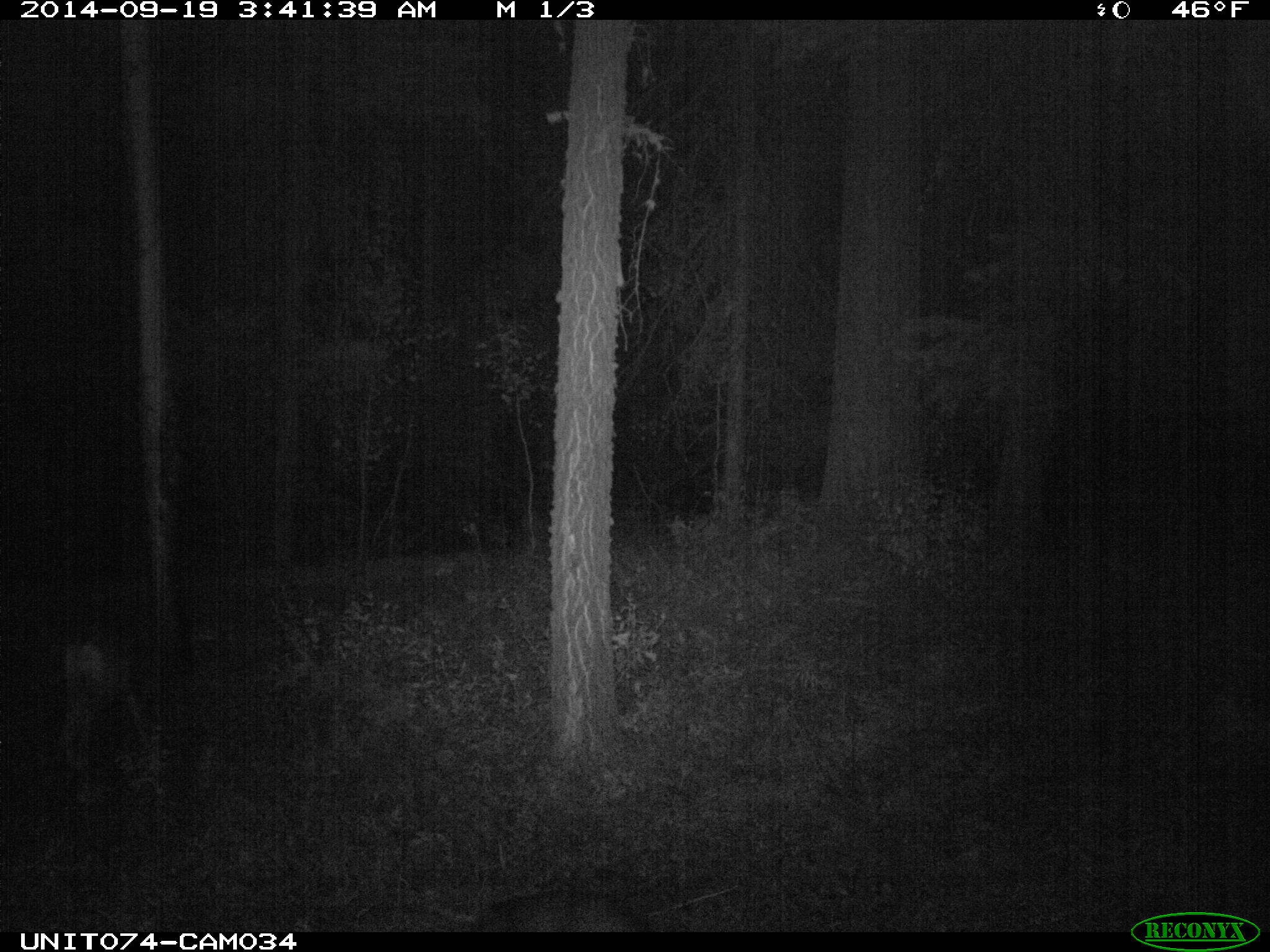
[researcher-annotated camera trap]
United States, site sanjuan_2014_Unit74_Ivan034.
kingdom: Animalia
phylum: Chordata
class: Mammalia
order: Artiodactyla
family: Cervidae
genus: Odocoileus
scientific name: Odocoileus hemionus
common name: mule deer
Odocoileus hemionus (mule deer).